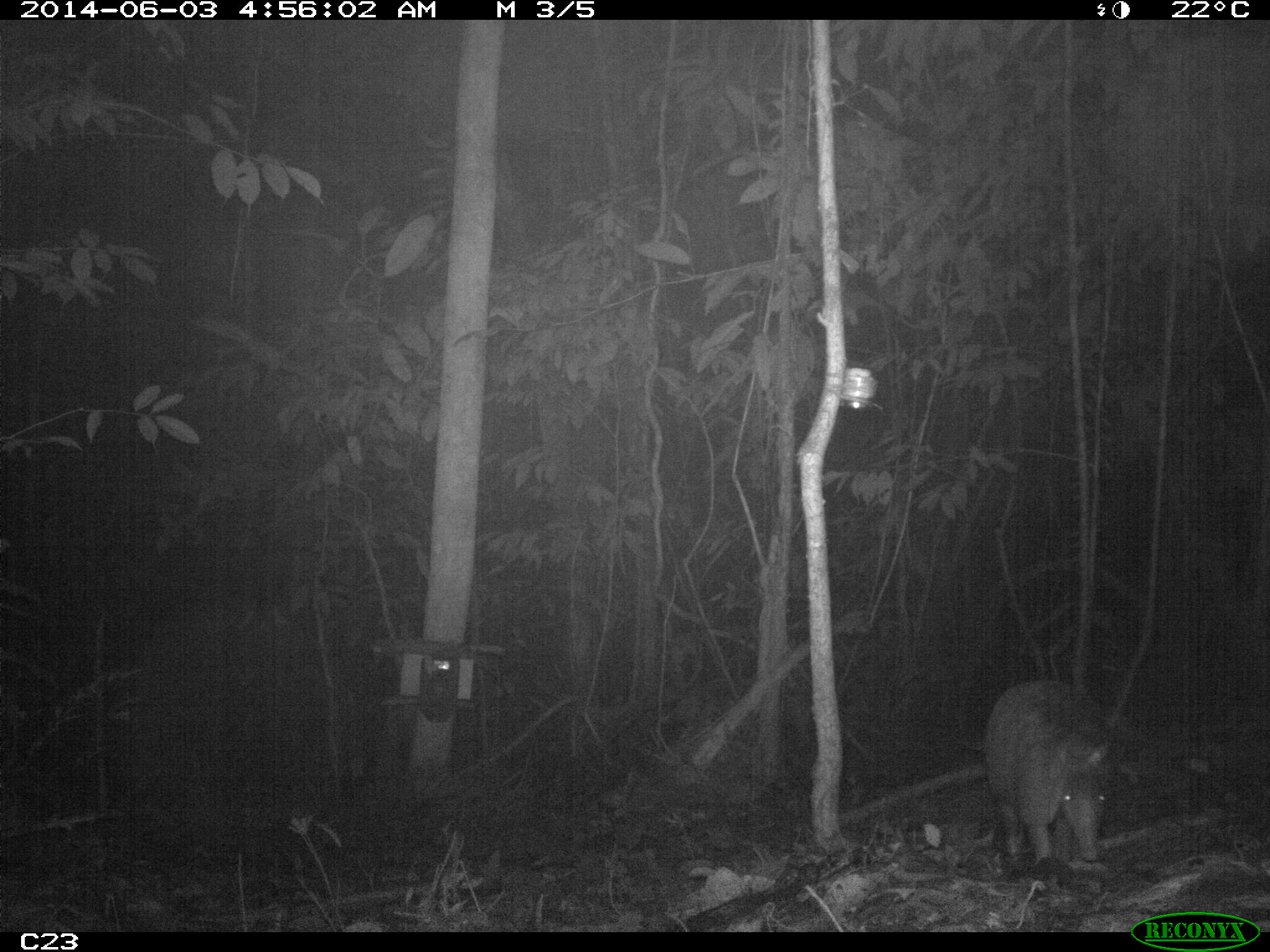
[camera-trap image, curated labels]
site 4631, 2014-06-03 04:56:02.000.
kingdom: Animalia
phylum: Chordata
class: Mammalia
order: Cingulata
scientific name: Cingulata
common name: armadillo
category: unknown armadillo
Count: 1.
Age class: adult.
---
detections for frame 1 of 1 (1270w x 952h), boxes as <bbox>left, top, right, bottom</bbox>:
unknown armadillo: <bbox>984, 677, 1110, 862</bbox>